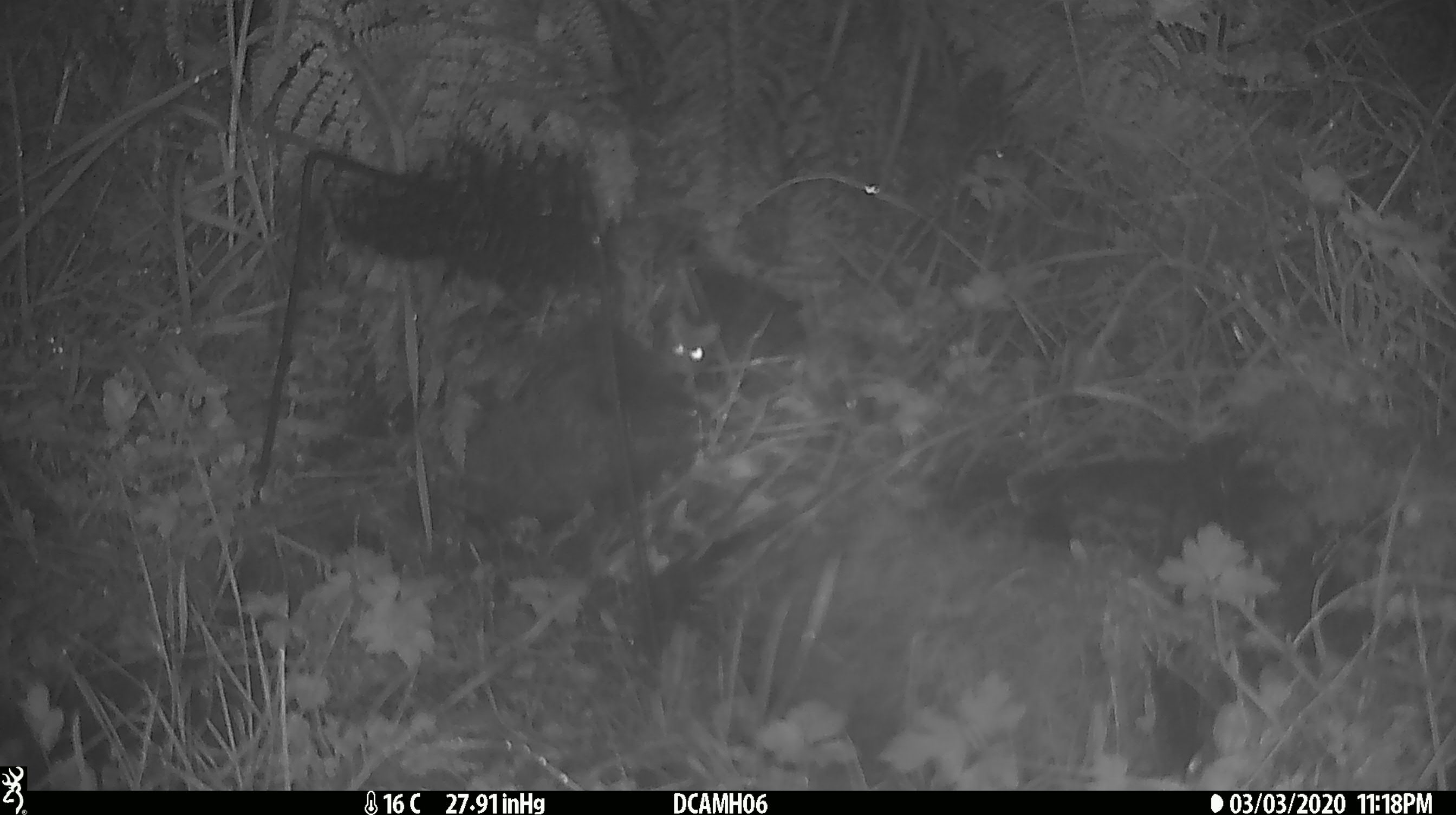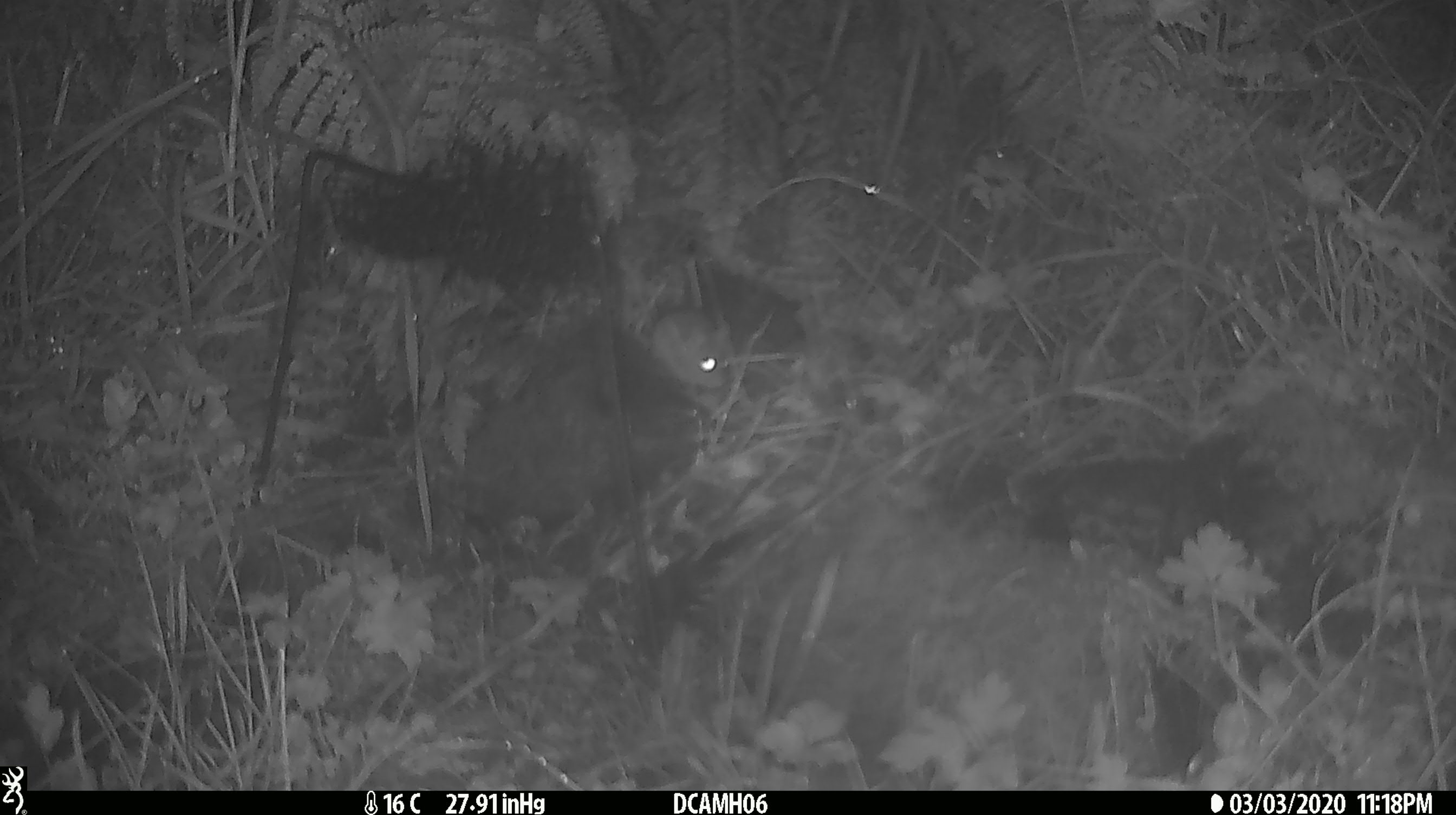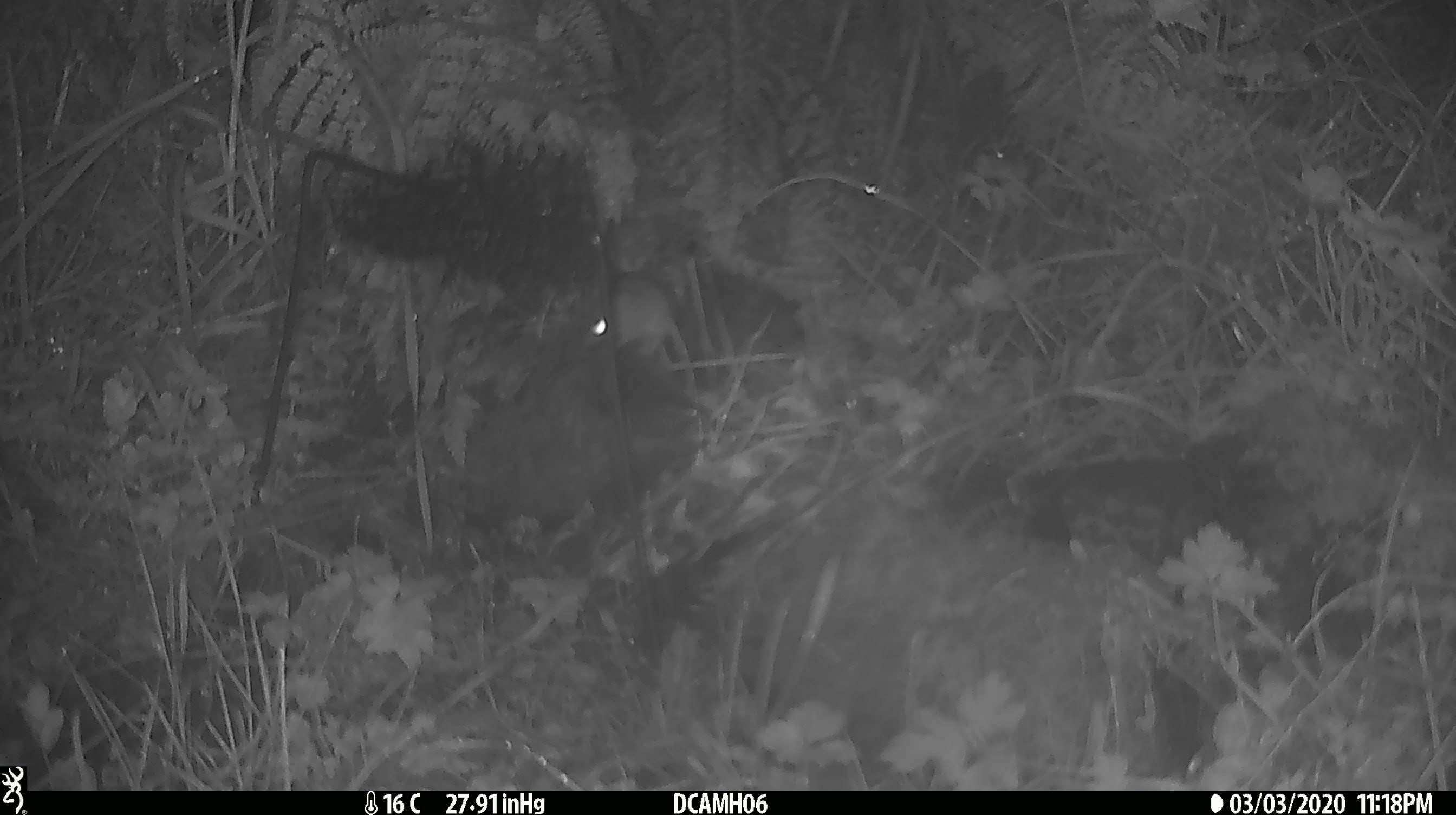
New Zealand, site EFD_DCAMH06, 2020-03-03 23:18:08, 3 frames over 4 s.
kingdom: Animalia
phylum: Chordata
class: Mammalia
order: Rodentia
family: Muridae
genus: Mus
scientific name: Mus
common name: mouse